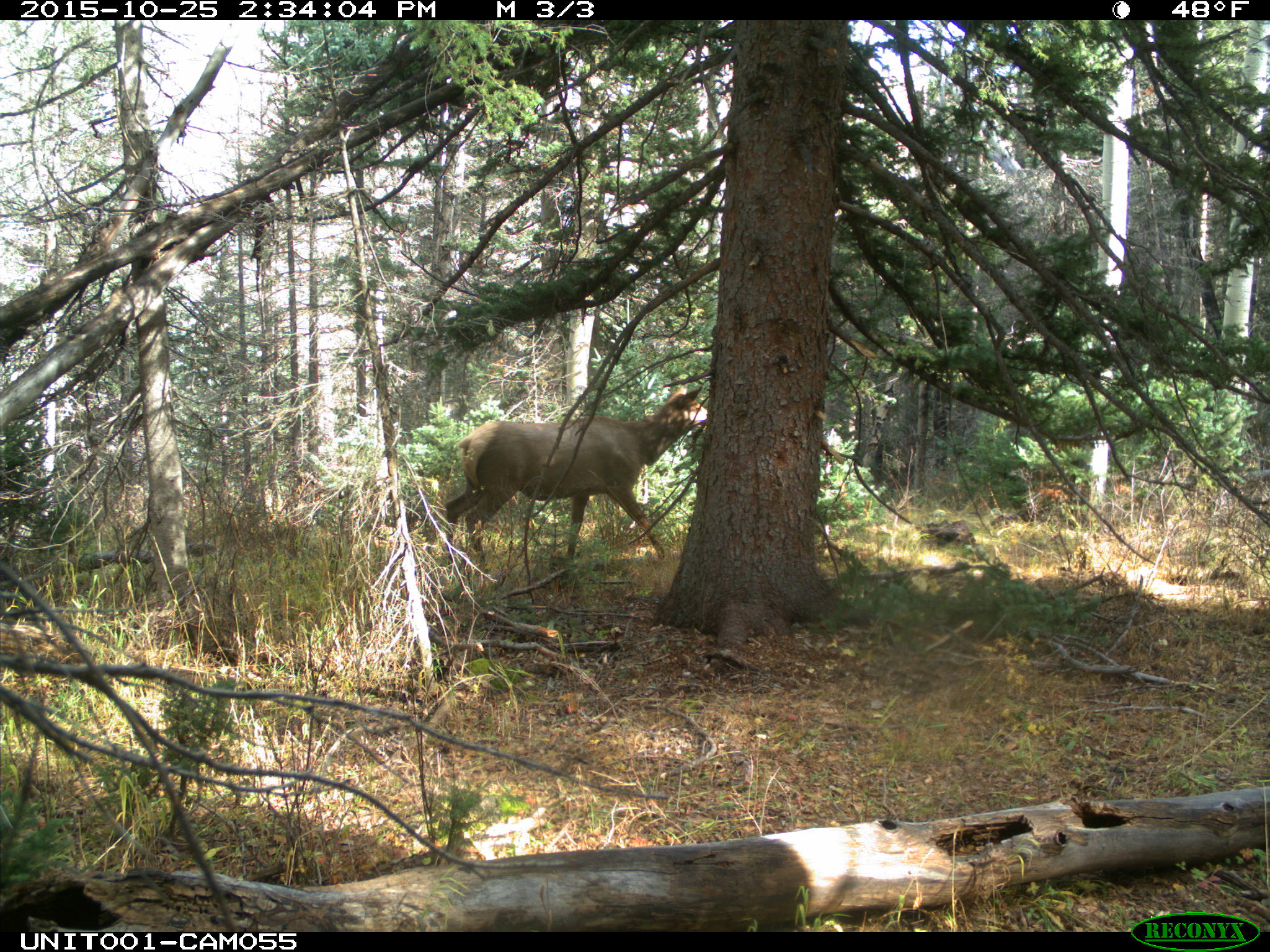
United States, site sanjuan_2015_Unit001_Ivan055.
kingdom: Animalia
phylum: Chordata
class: Mammalia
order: Artiodactyla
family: Cervidae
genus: Cervus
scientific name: Cervus elaphus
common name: red deer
Cervus elaphus (red deer).